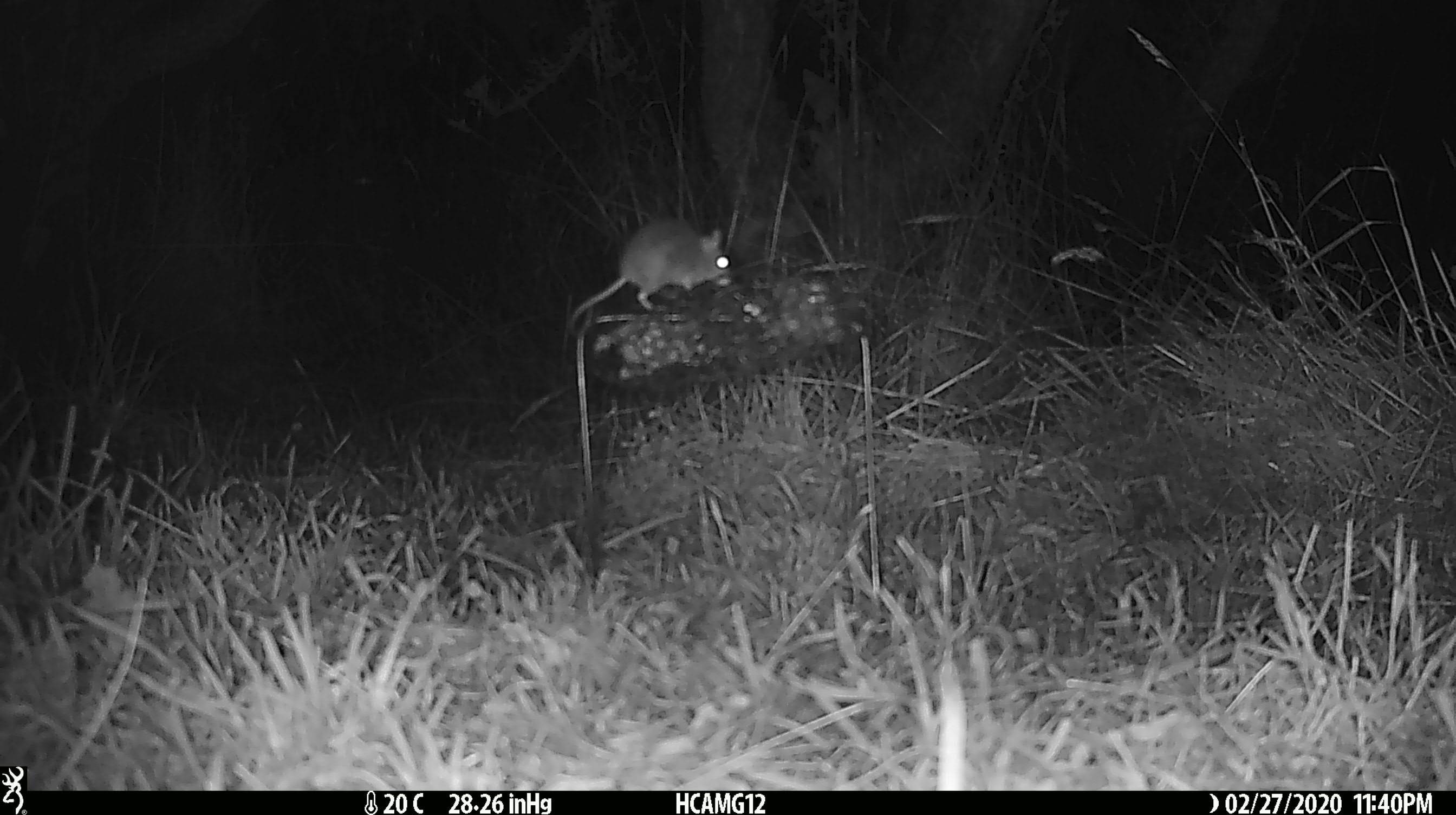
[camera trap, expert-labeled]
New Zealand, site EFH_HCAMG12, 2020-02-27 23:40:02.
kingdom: Animalia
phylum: Chordata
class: Mammalia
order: Rodentia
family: Muridae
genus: Mus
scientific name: Mus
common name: mouse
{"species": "mouse (Mus)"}